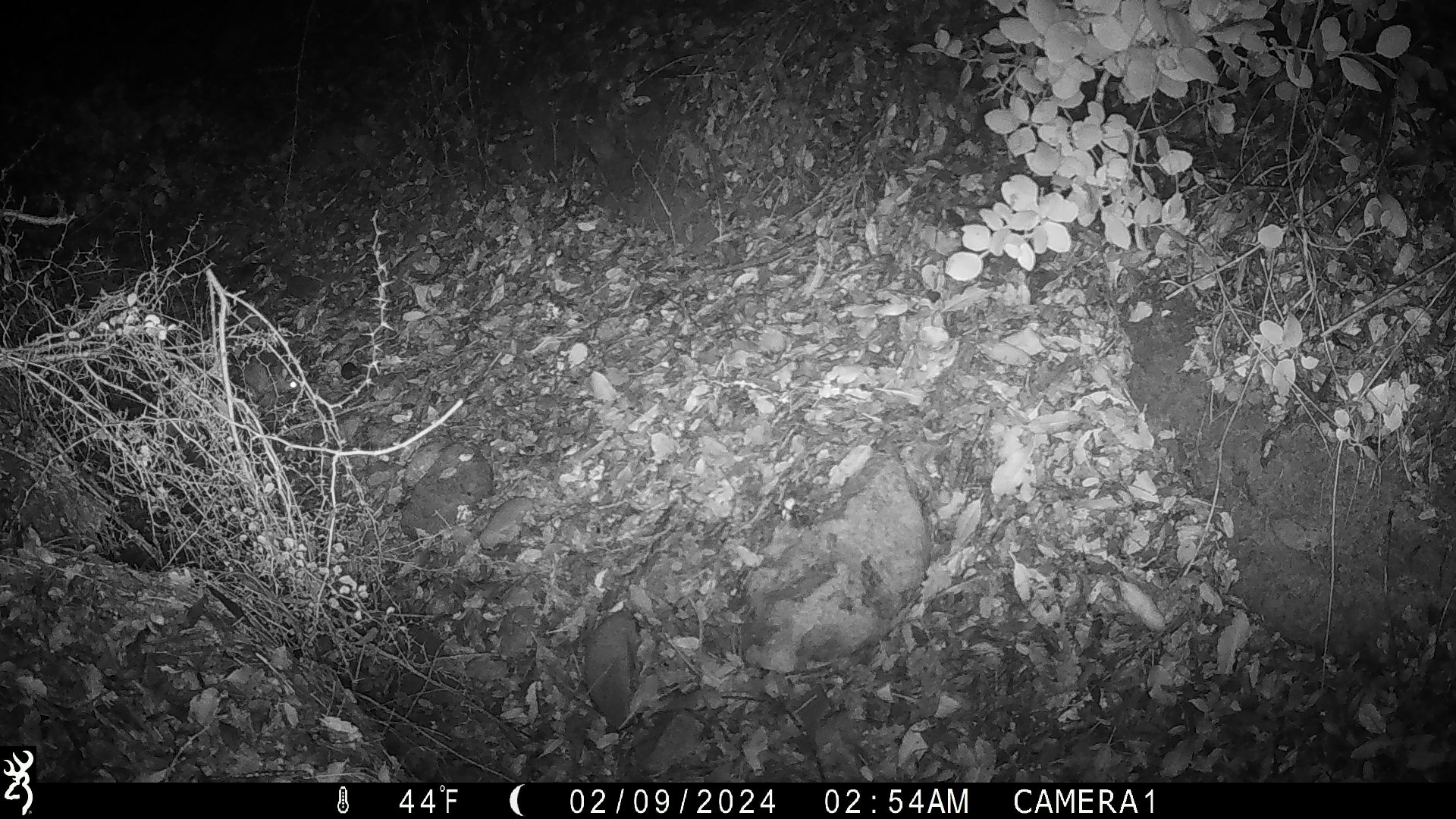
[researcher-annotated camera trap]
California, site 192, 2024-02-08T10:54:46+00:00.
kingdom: Animalia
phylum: Chordata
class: Mammalia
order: Rodentia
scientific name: Rodentia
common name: mouse or rat